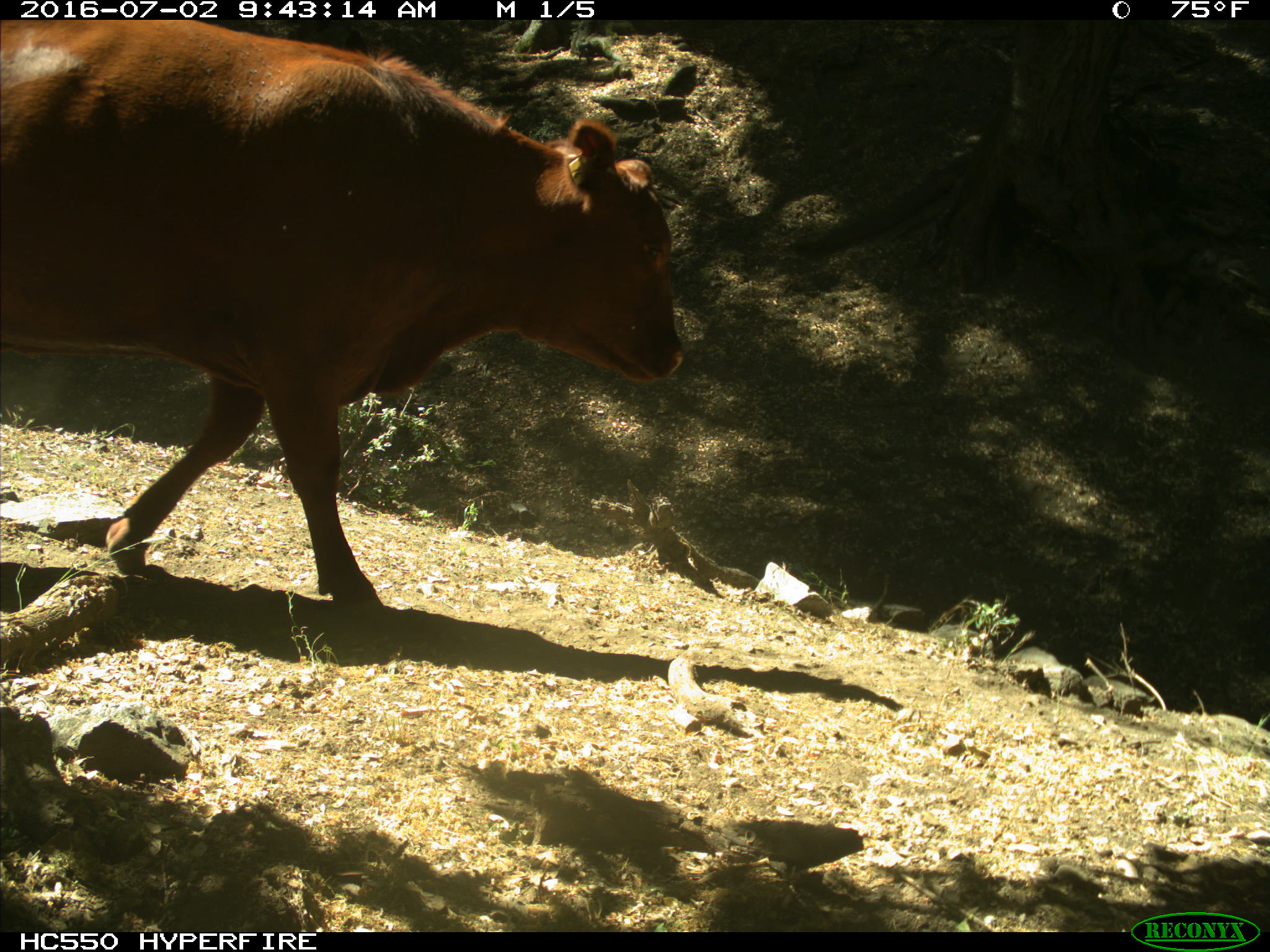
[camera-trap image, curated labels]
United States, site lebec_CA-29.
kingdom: Animalia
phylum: Chordata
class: Mammalia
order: Artiodactyla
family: Bovidae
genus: Bos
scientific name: Bos taurus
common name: domestic cow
Bos taurus (domestic cow).